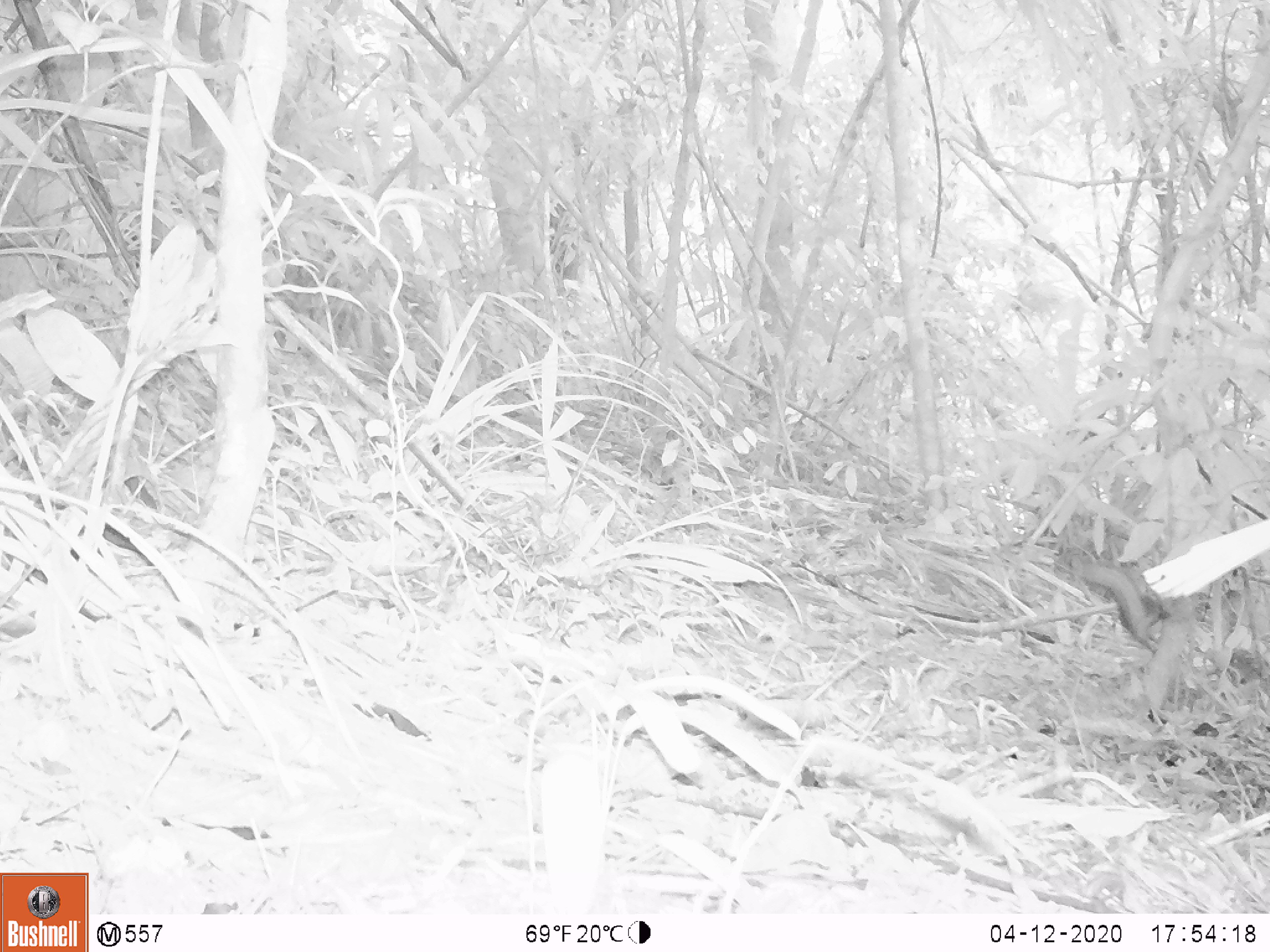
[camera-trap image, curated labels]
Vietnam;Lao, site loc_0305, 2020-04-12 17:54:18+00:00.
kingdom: Animalia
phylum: Chordata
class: Mammalia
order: Rodentia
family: Sciuridae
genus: Dremomys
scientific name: Dremomys rufigenis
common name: red-cheeked squirrel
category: red cheeked squirrel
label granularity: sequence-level